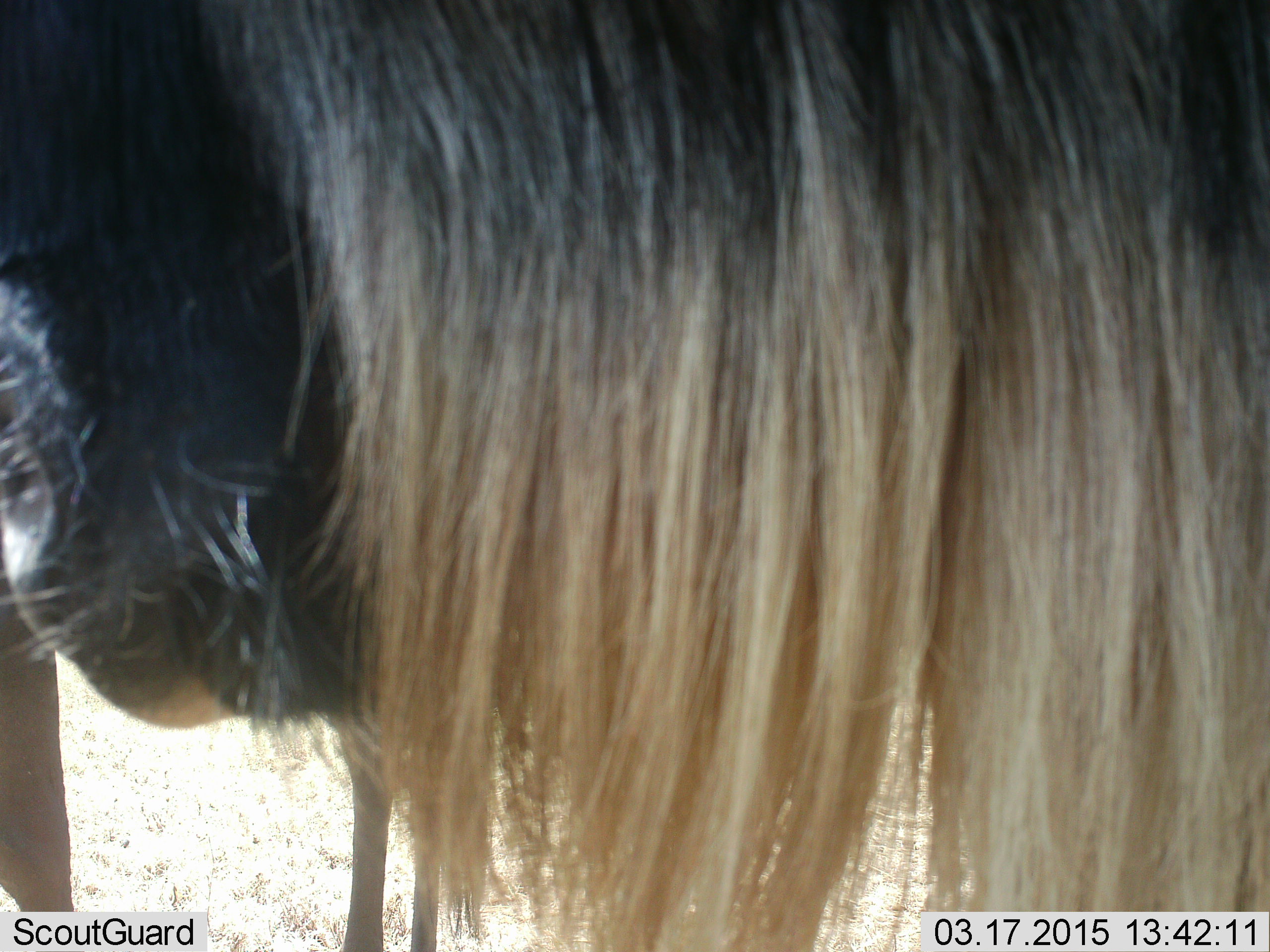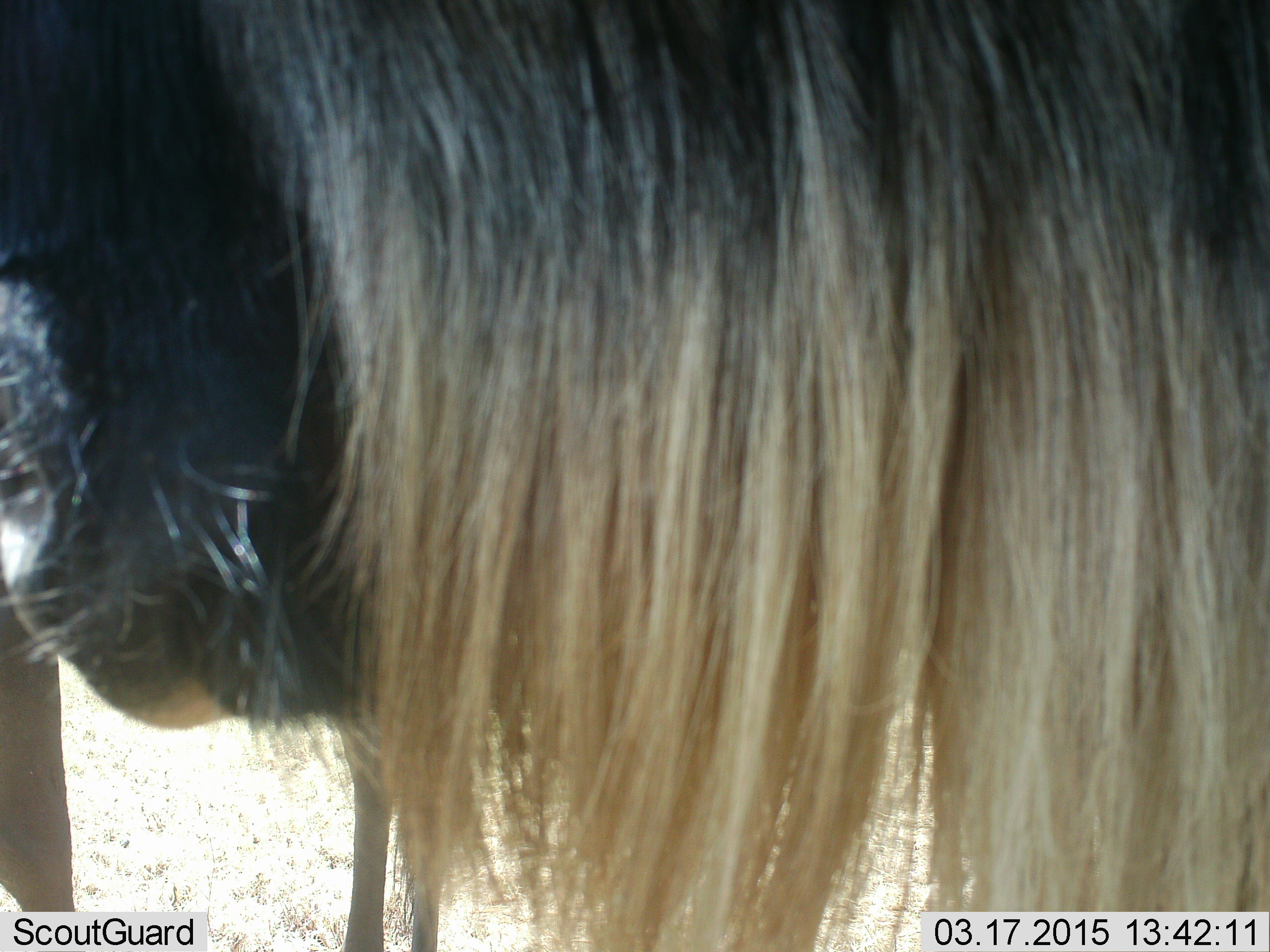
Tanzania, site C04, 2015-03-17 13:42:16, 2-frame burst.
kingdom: Animalia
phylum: Chordata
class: Mammalia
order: Artiodactyla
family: Bovidae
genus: Connochaetes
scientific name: Connochaetes taurinus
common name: blue wildebeest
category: wildebeest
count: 1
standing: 90%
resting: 0%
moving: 10%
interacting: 0%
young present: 0%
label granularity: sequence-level